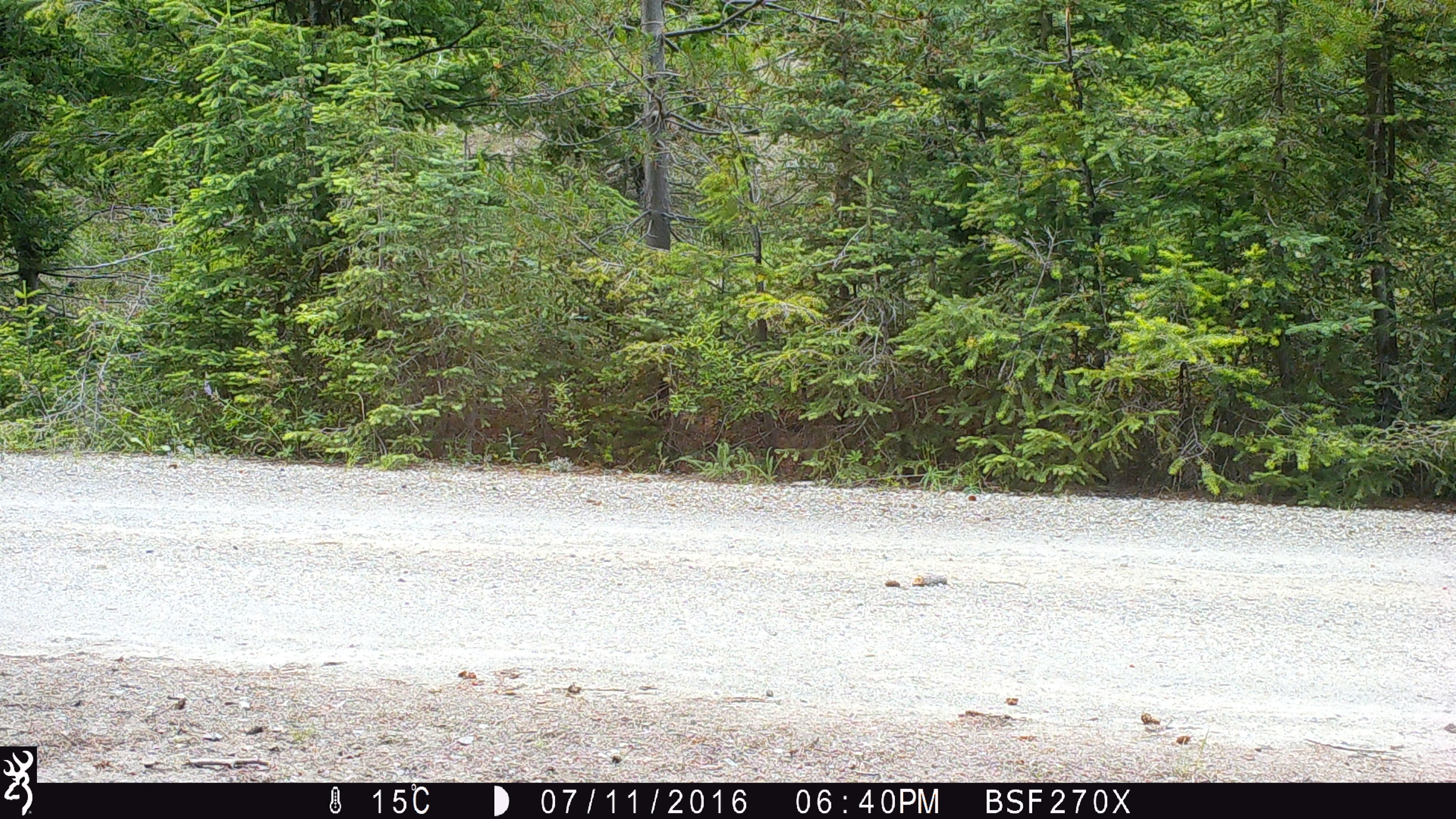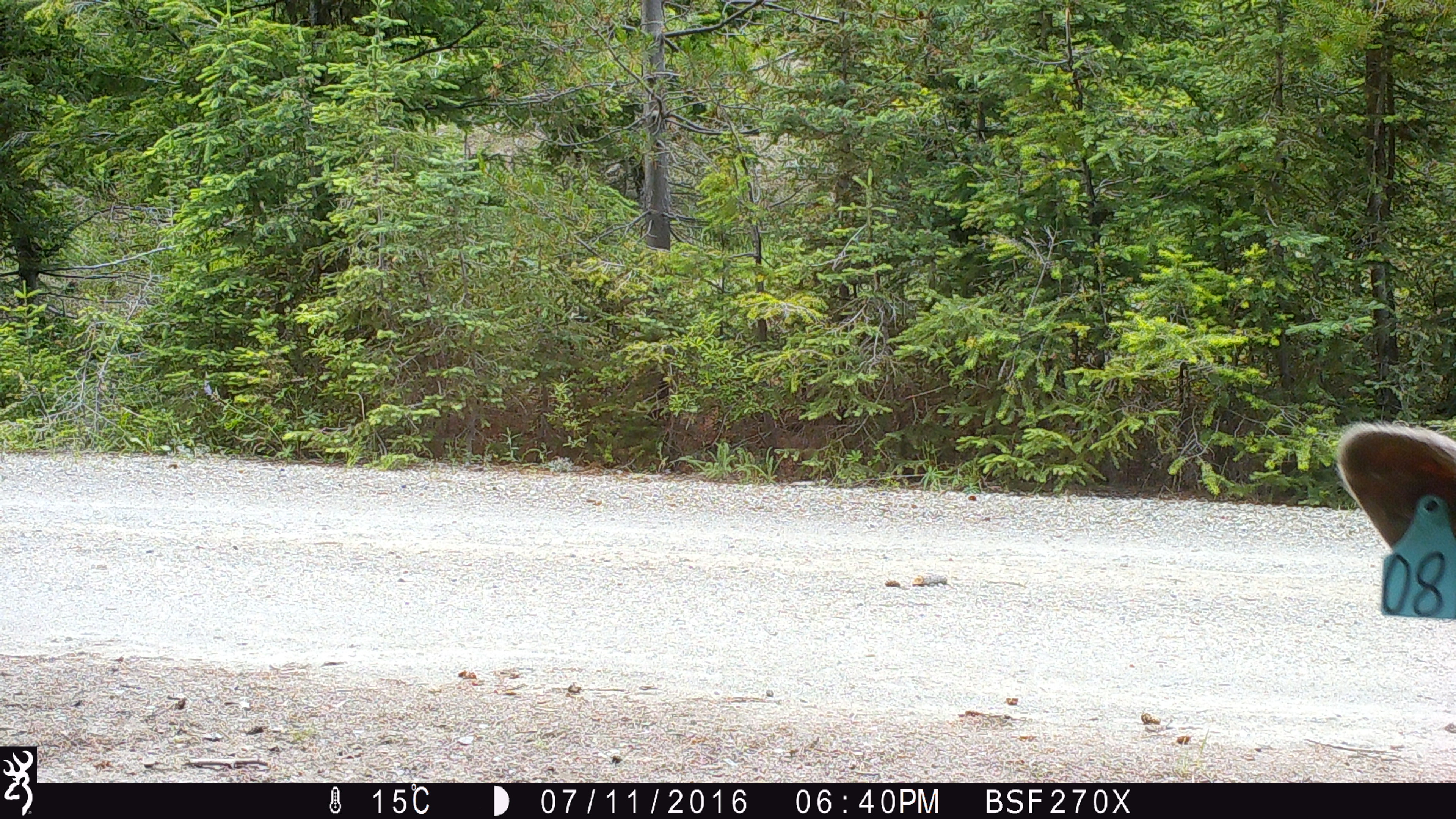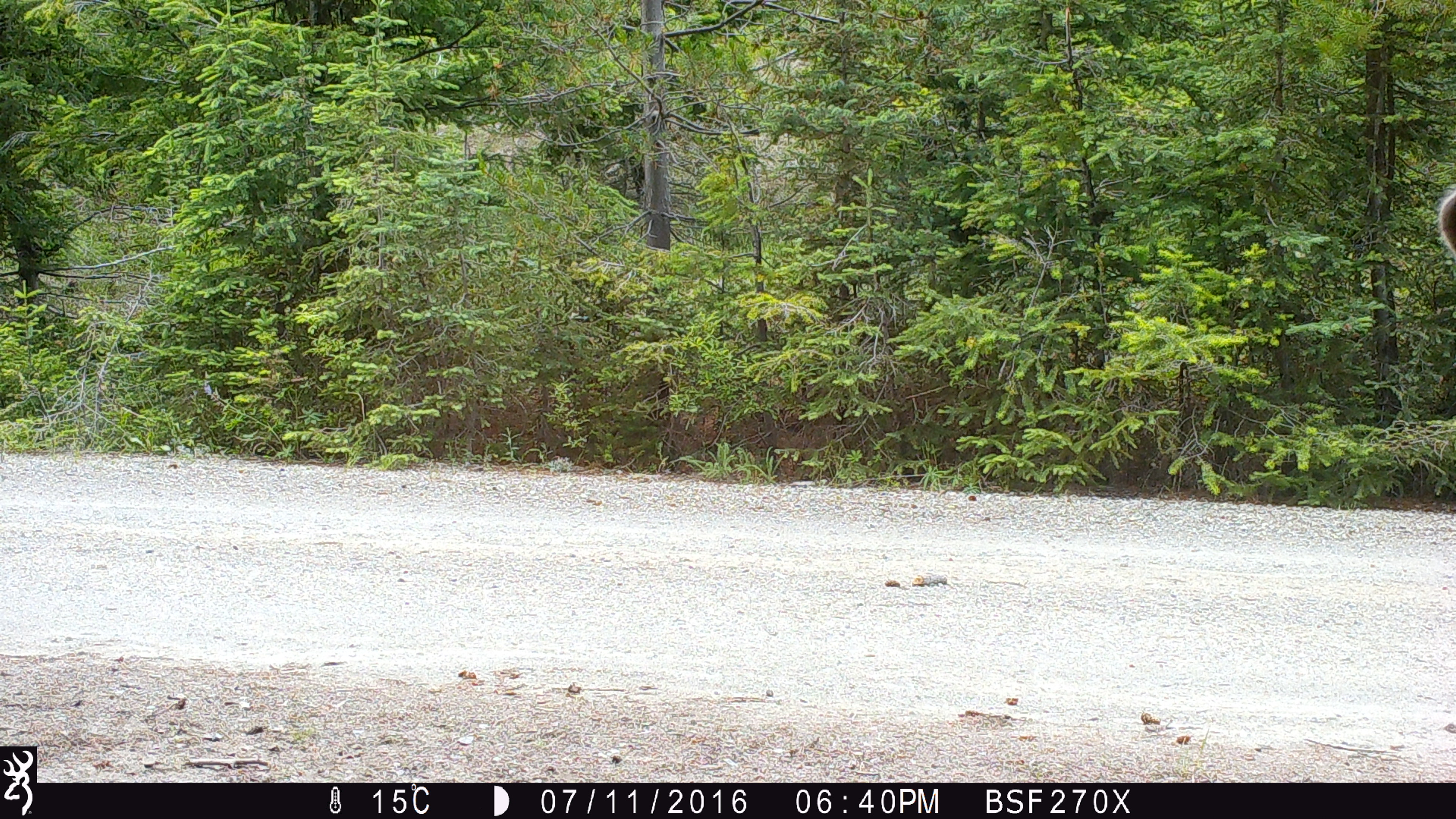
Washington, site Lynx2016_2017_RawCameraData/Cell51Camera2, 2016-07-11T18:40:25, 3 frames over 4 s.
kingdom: Animalia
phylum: Chordata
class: Mammalia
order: Artiodactyla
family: Bovidae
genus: Bos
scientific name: Bos taurus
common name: domestic cattle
Domestic cattle (Bos taurus). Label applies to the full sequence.